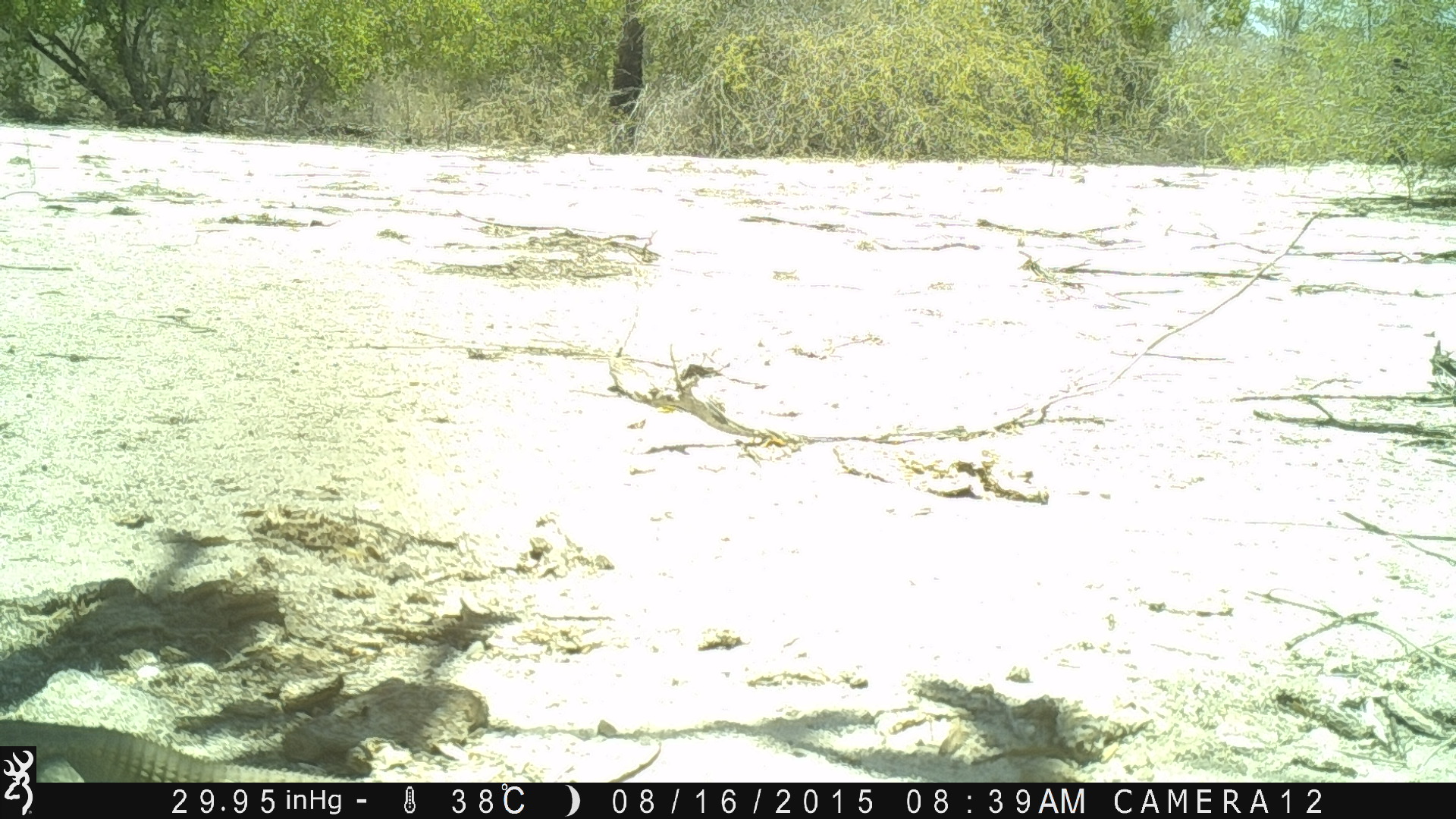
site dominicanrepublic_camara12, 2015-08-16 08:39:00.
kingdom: Animalia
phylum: Chordata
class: Reptilia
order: Squamata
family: Iguanidae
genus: Iguana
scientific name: Iguana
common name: typical iguanas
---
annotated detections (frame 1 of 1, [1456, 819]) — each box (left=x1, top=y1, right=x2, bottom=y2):
iguana: (left=39, top=723, right=378, bottom=781)